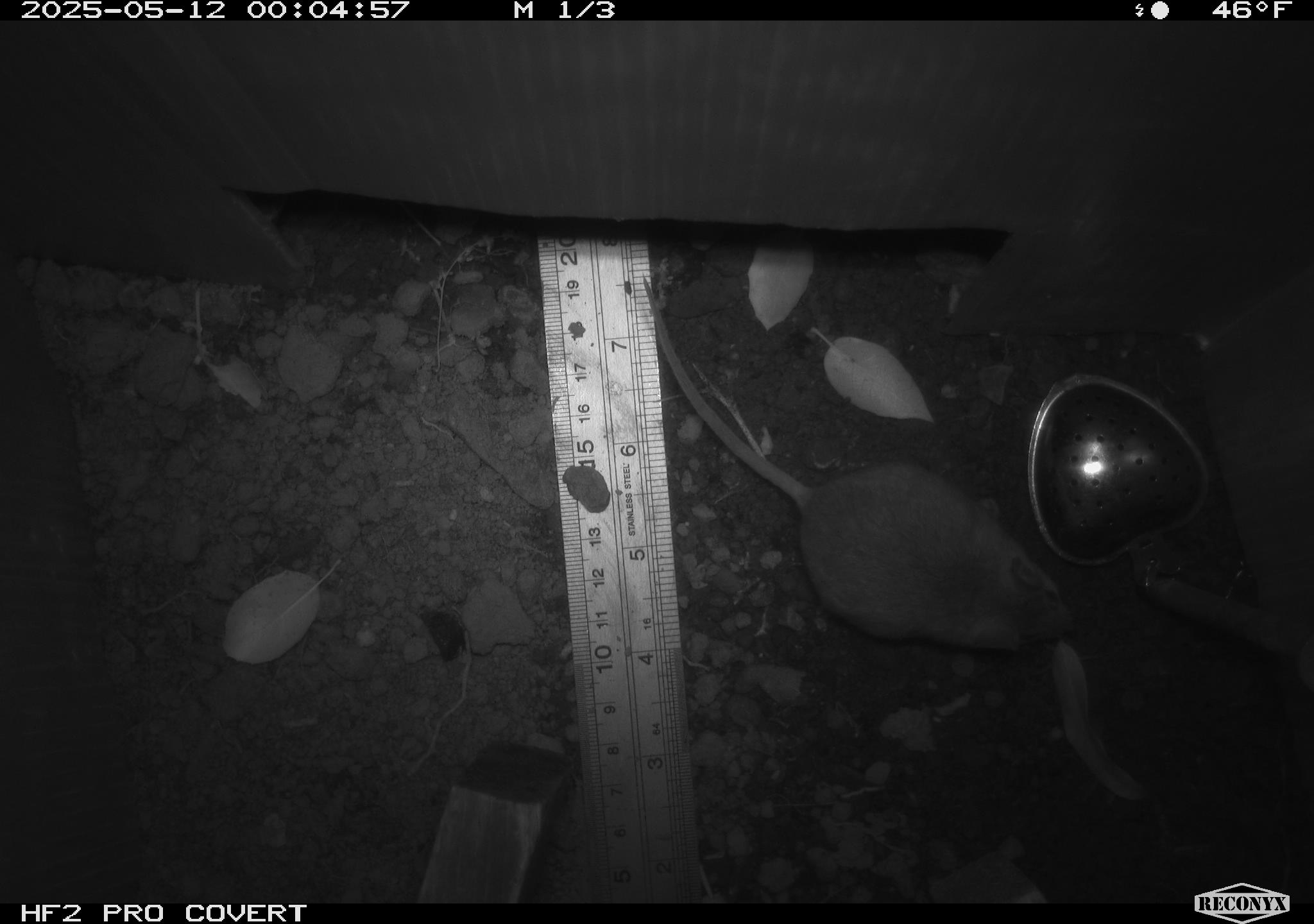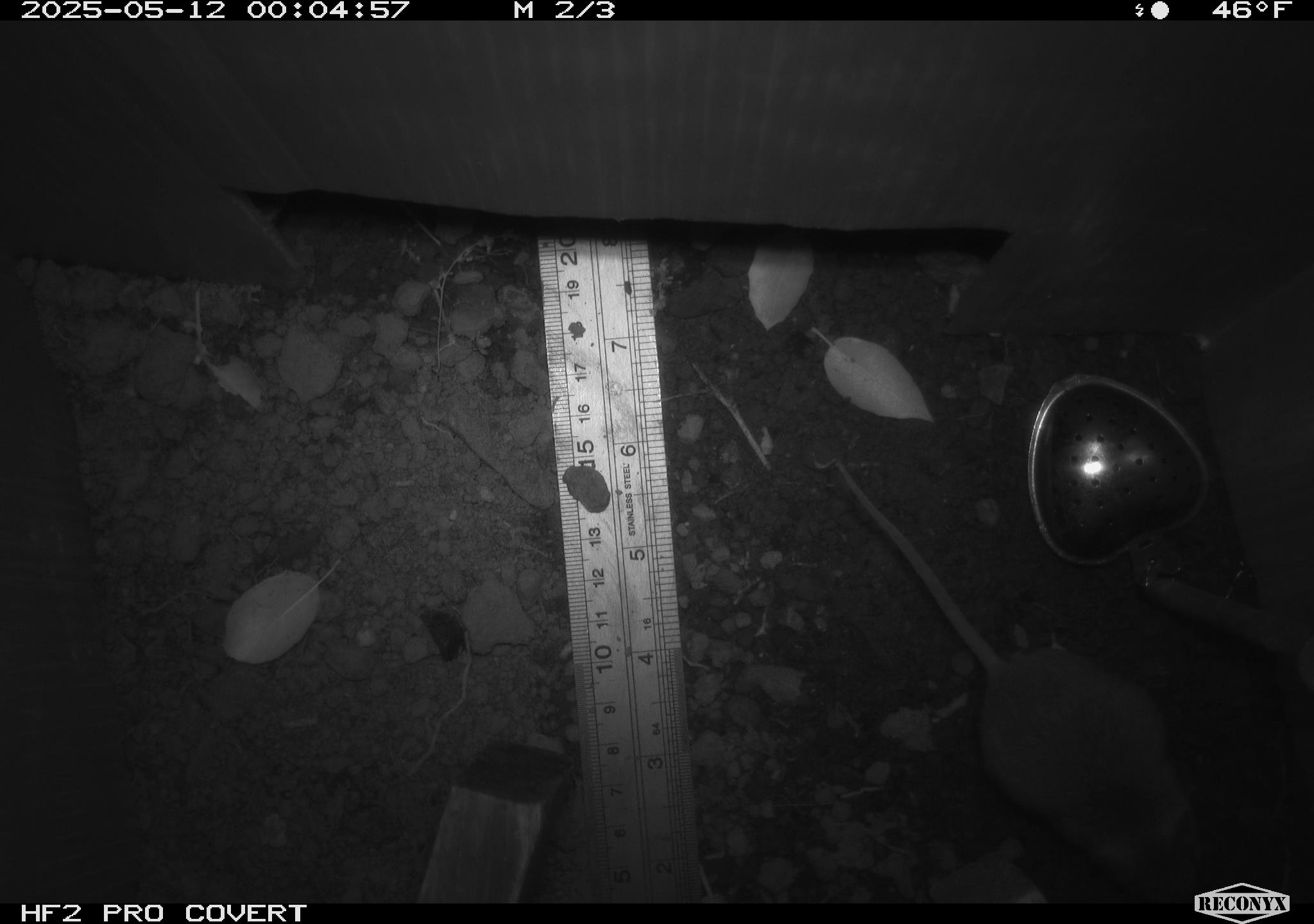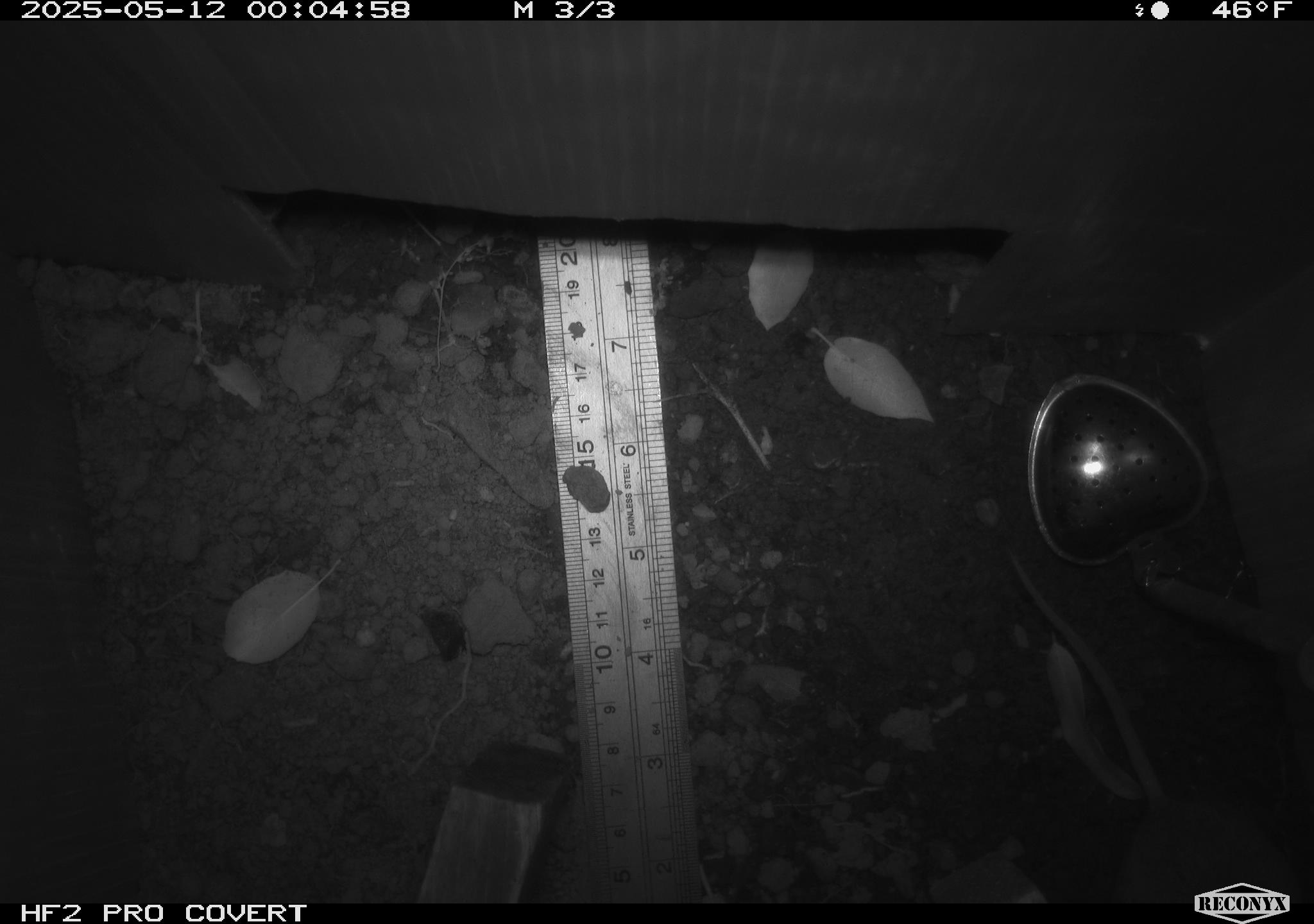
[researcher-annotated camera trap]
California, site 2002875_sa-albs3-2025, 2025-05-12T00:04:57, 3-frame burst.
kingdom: Animalia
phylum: Chordata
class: Mammalia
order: Rodentia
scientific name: Rodentia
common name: mouse species